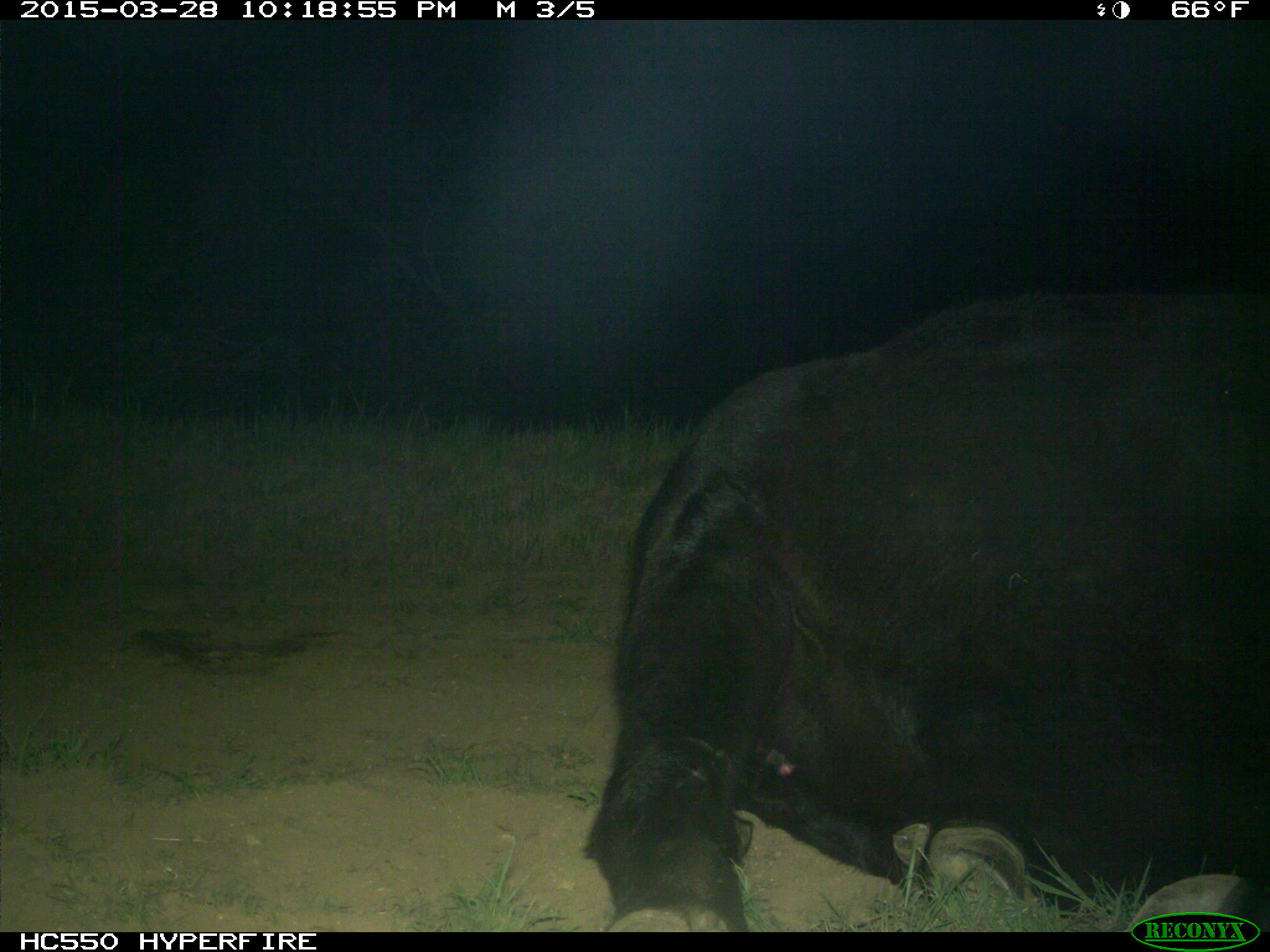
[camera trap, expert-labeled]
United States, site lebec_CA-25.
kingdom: Animalia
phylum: Chordata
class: Mammalia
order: Artiodactyla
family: Bovidae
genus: Bos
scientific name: Bos taurus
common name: domestic cow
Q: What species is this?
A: Bos taurus (domestic cow).